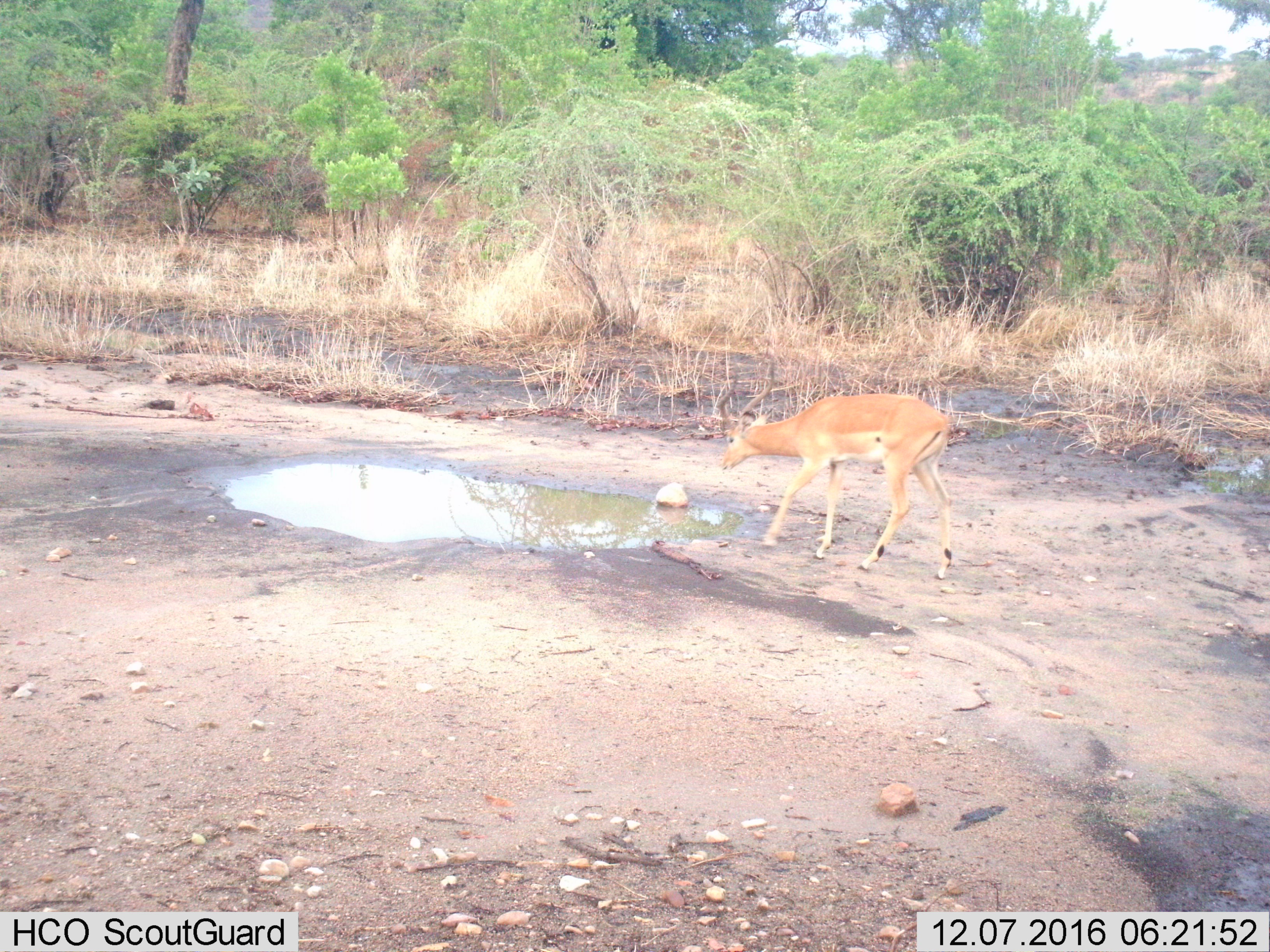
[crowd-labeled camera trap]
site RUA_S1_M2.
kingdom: Animalia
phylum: Chordata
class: Mammalia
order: Artiodactyla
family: Bovidae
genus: Aepyceros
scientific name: Aepyceros melampus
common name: impala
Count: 1.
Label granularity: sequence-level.